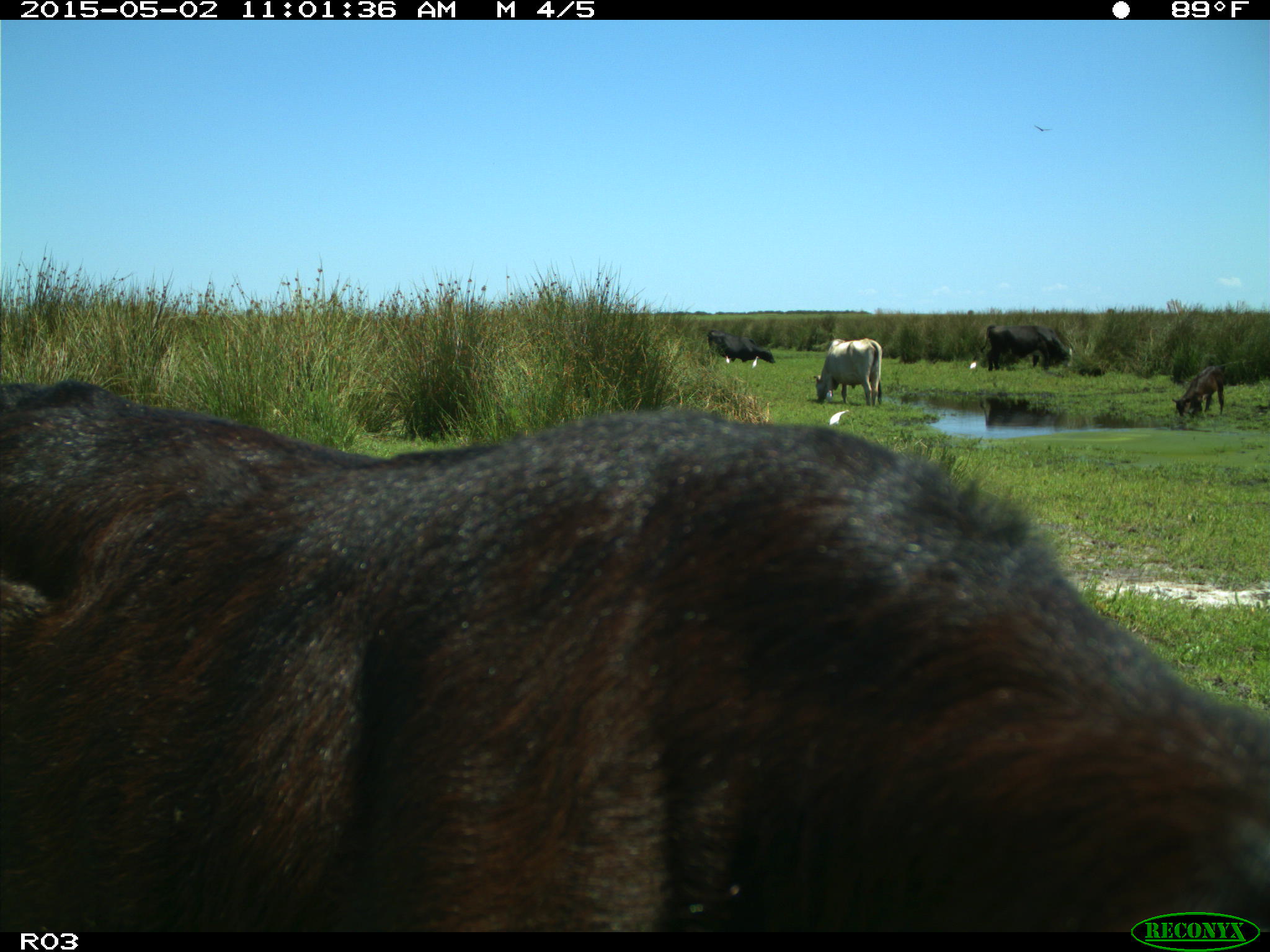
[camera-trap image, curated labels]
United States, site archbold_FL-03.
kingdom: Animalia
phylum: Chordata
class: Mammalia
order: Artiodactyla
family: Bovidae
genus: Bos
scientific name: Bos taurus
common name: domestic cow